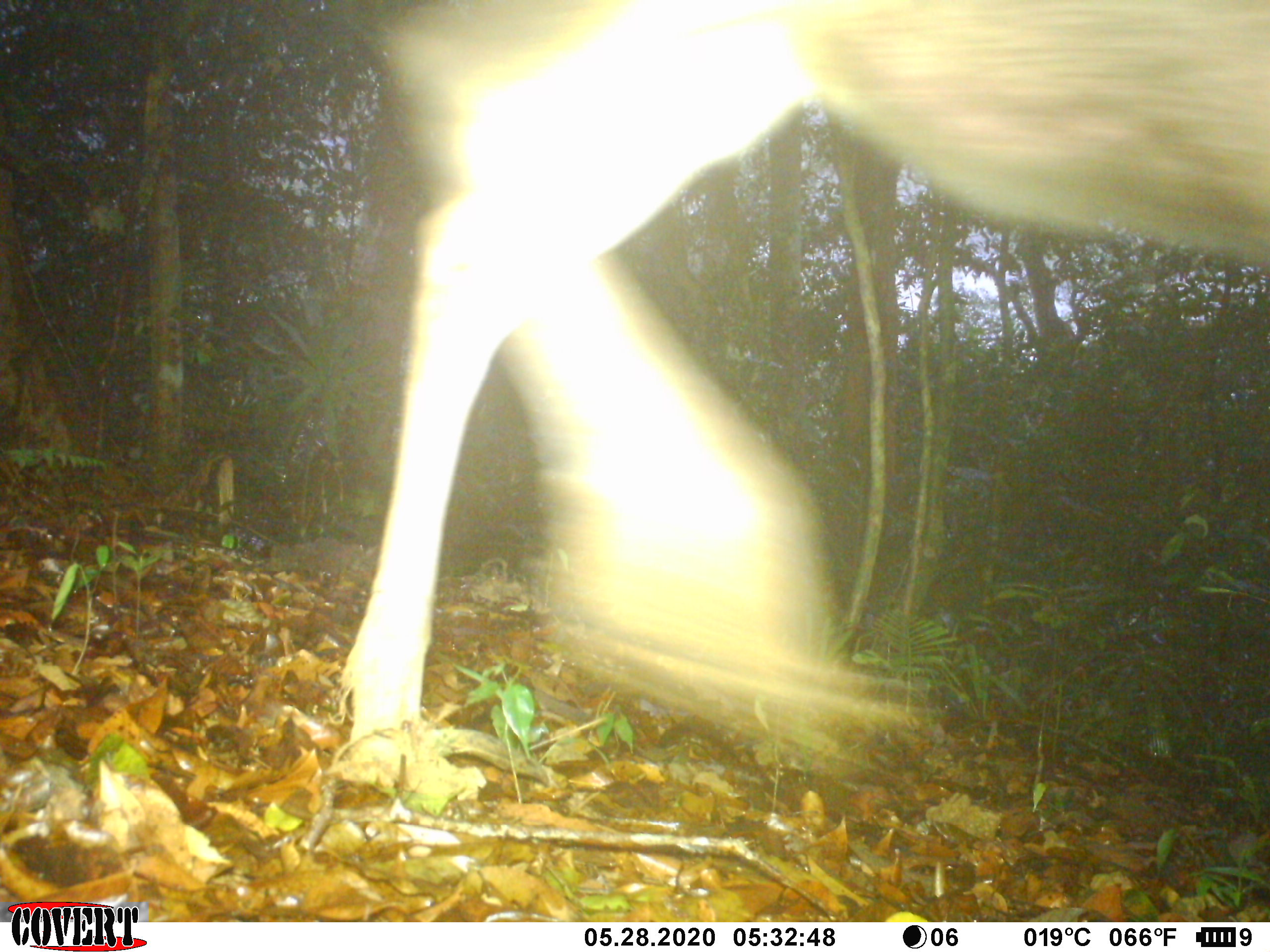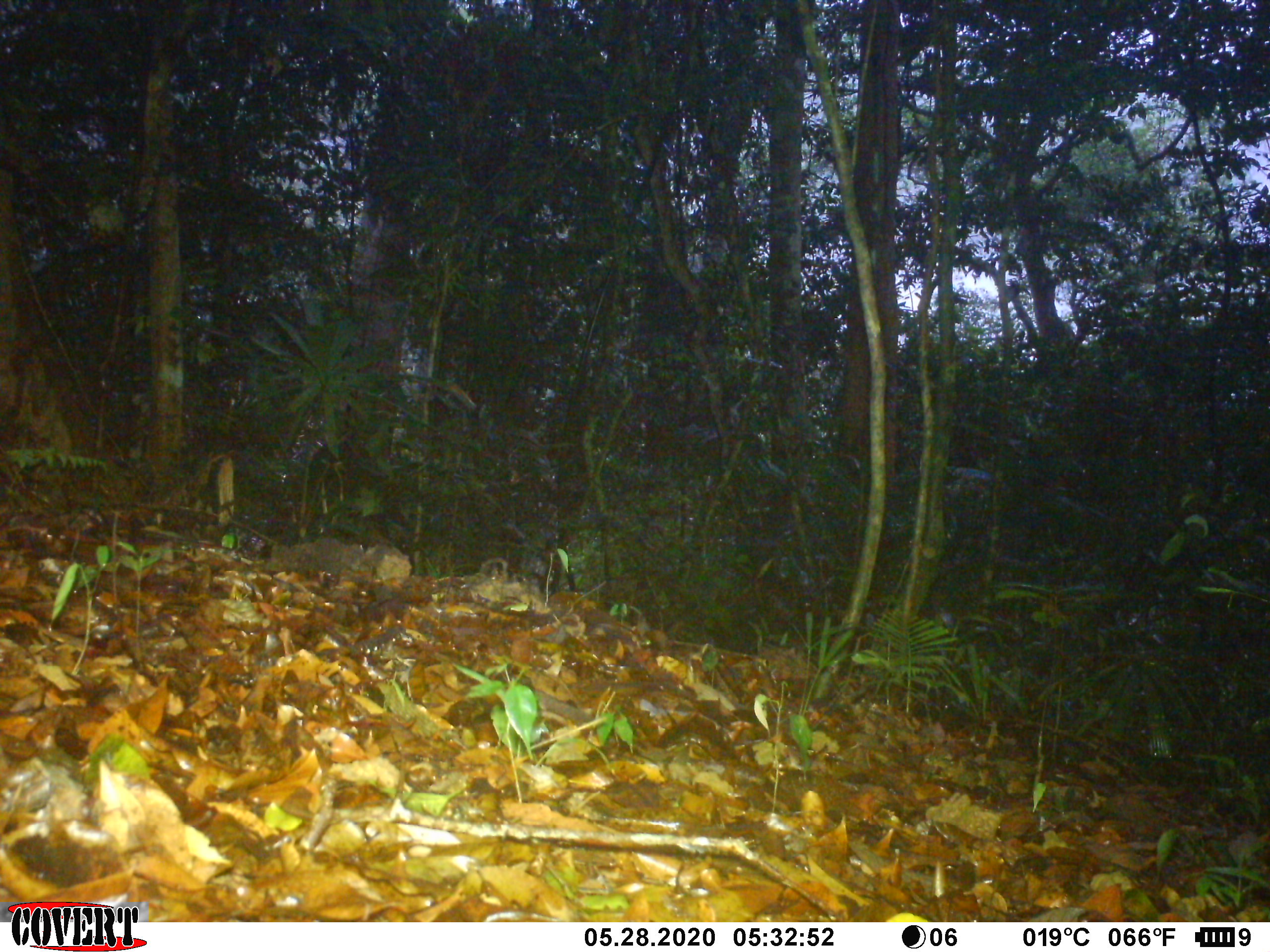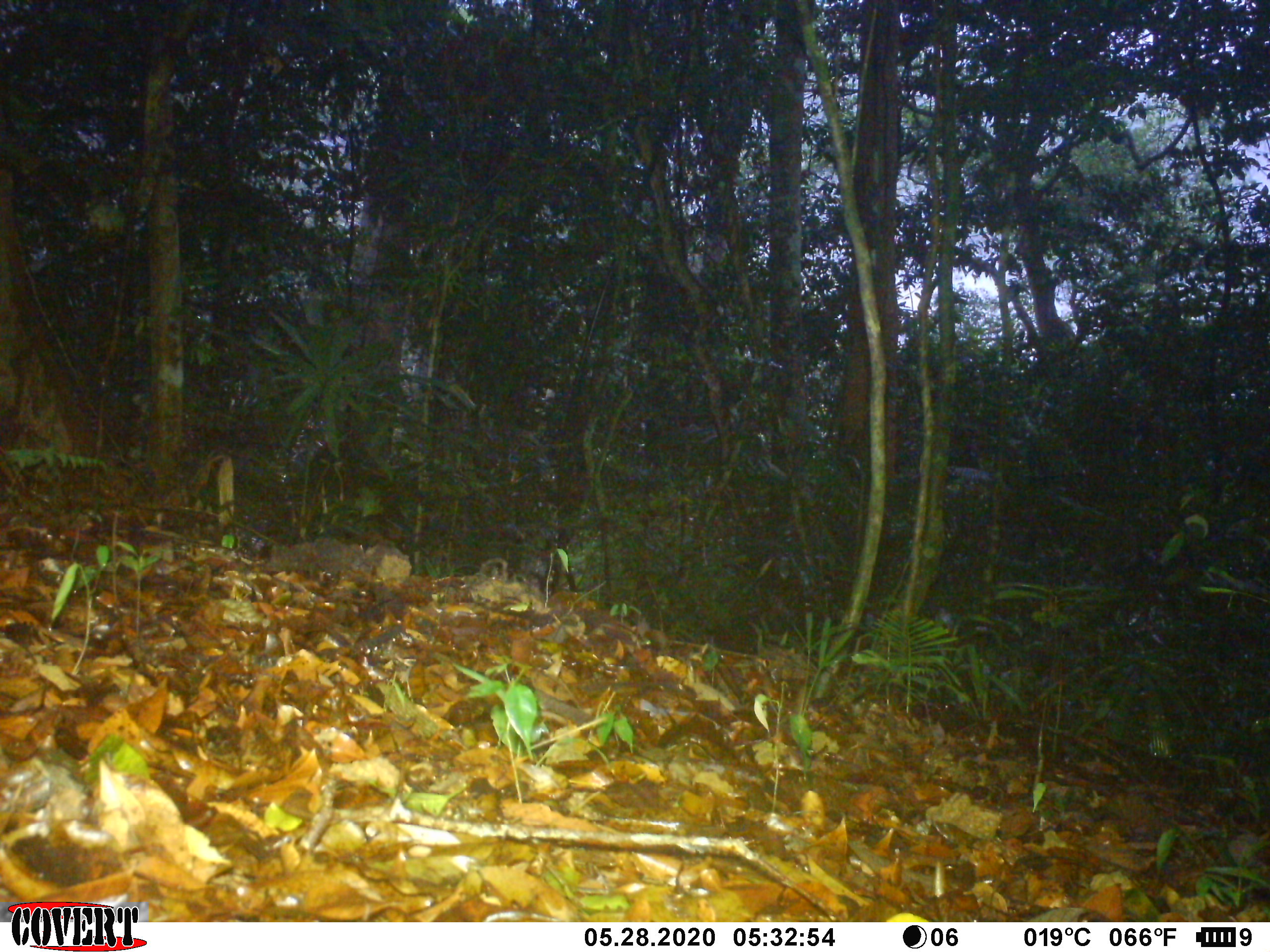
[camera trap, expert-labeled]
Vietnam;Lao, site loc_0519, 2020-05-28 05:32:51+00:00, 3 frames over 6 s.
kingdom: Animalia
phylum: Chordata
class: Mammalia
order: Artiodactyla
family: Cervidae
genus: Rusa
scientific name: Rusa unicolor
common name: sambar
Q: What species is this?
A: Sambar (Rusa unicolor).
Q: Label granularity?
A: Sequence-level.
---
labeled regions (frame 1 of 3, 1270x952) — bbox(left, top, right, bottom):
sambar: bbox(332, 0, 1270, 787)